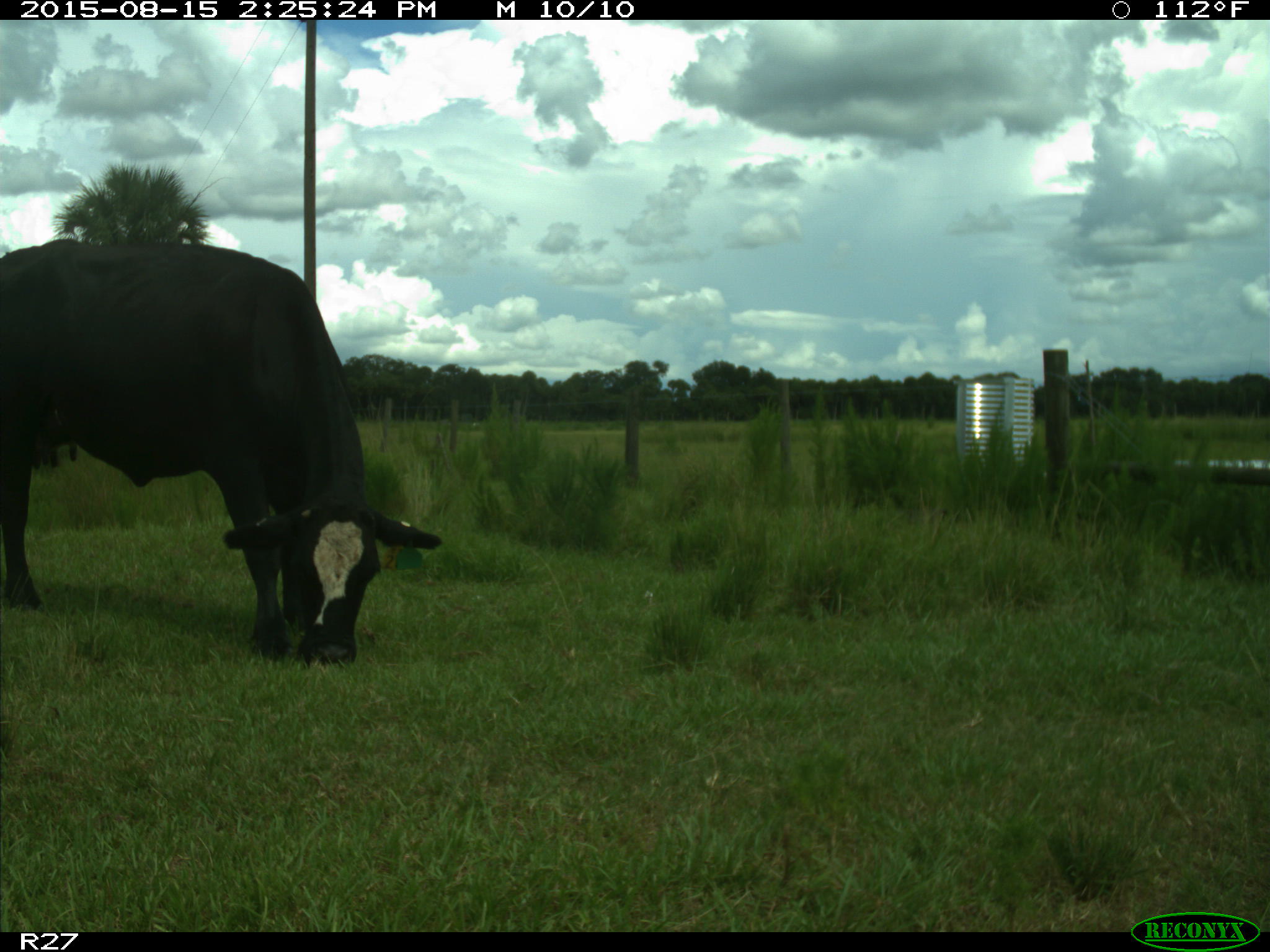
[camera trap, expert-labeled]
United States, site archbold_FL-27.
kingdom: Animalia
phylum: Chordata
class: Mammalia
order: Artiodactyla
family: Bovidae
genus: Bos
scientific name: Bos taurus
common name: domestic cow